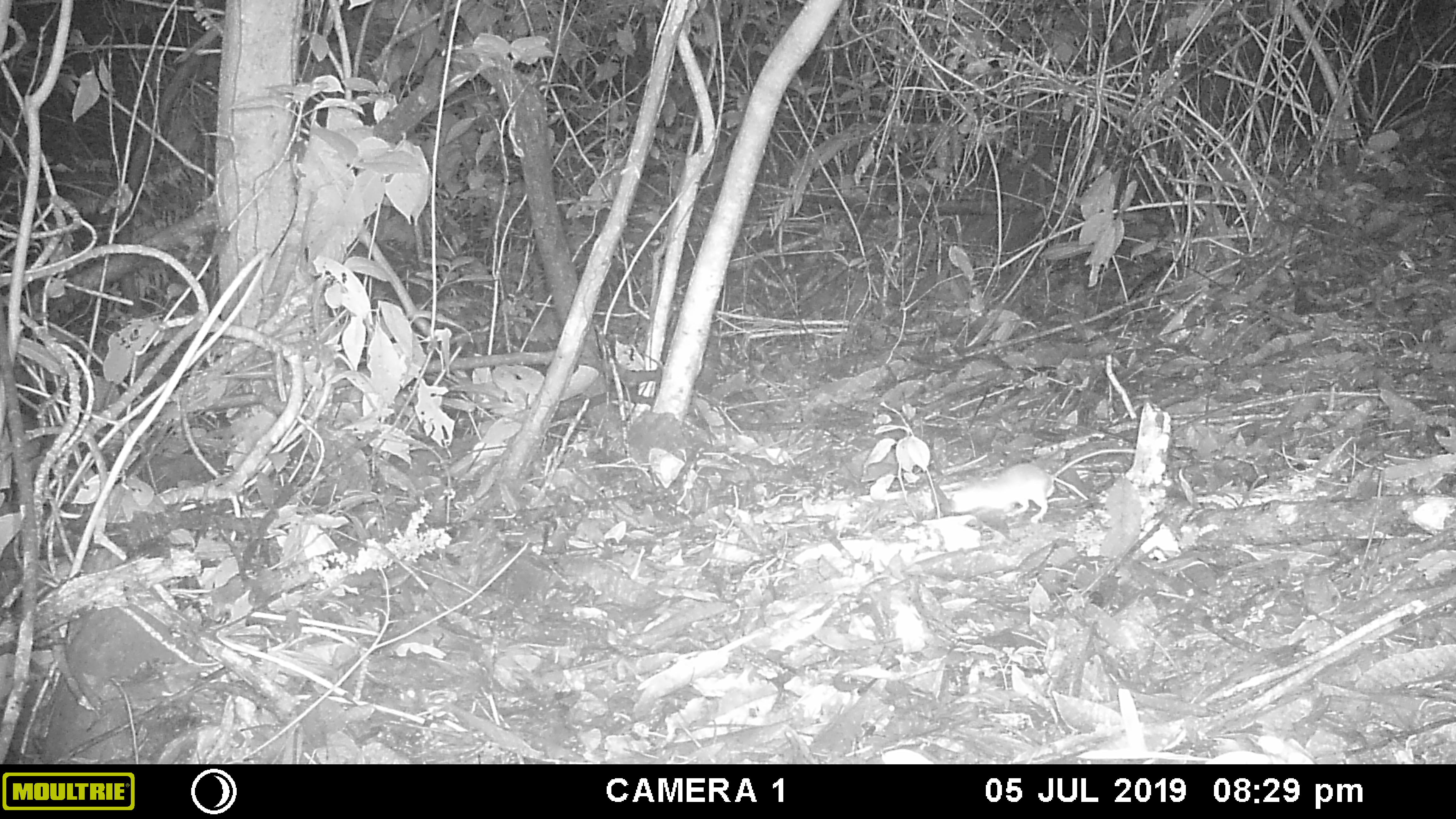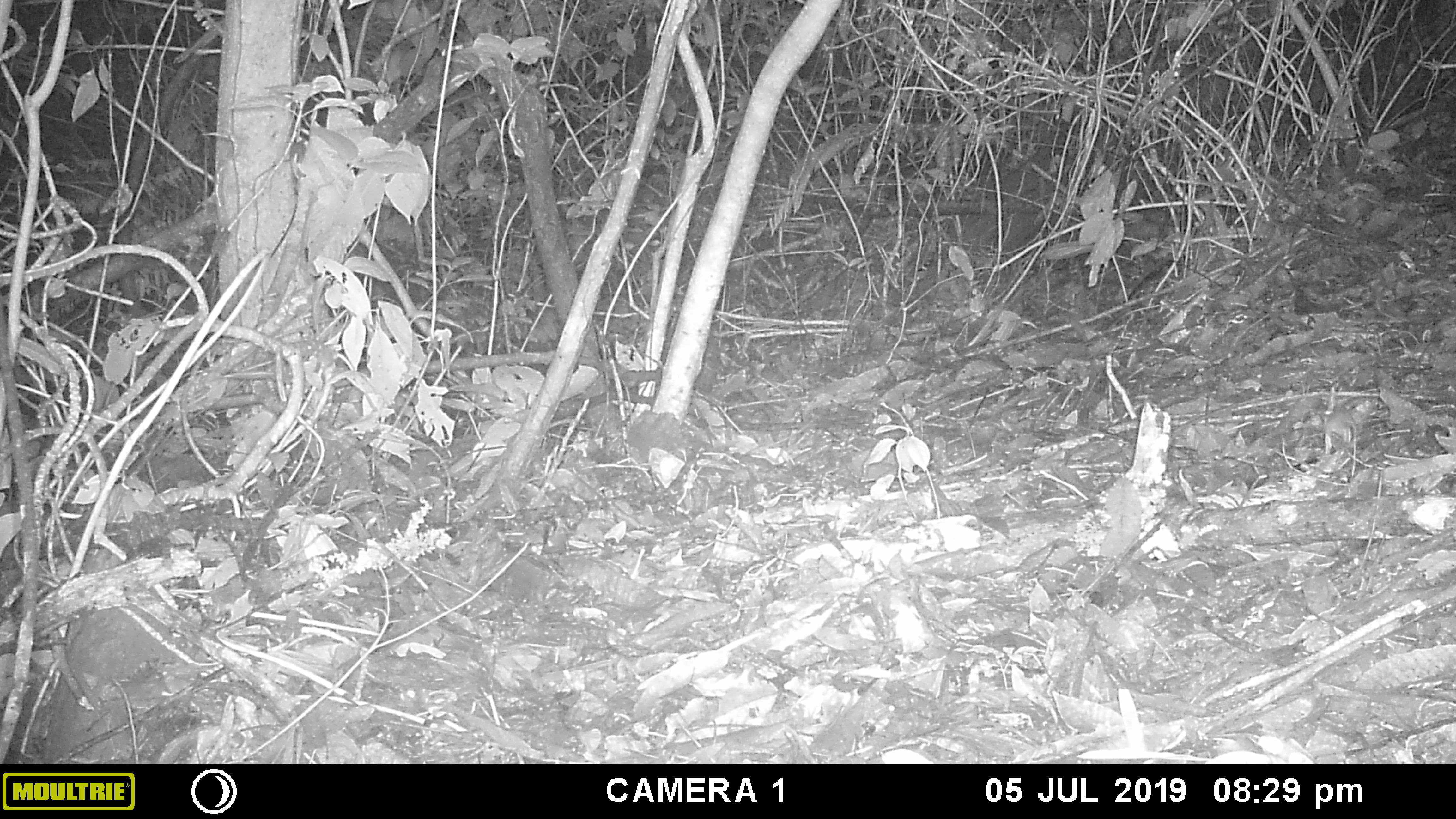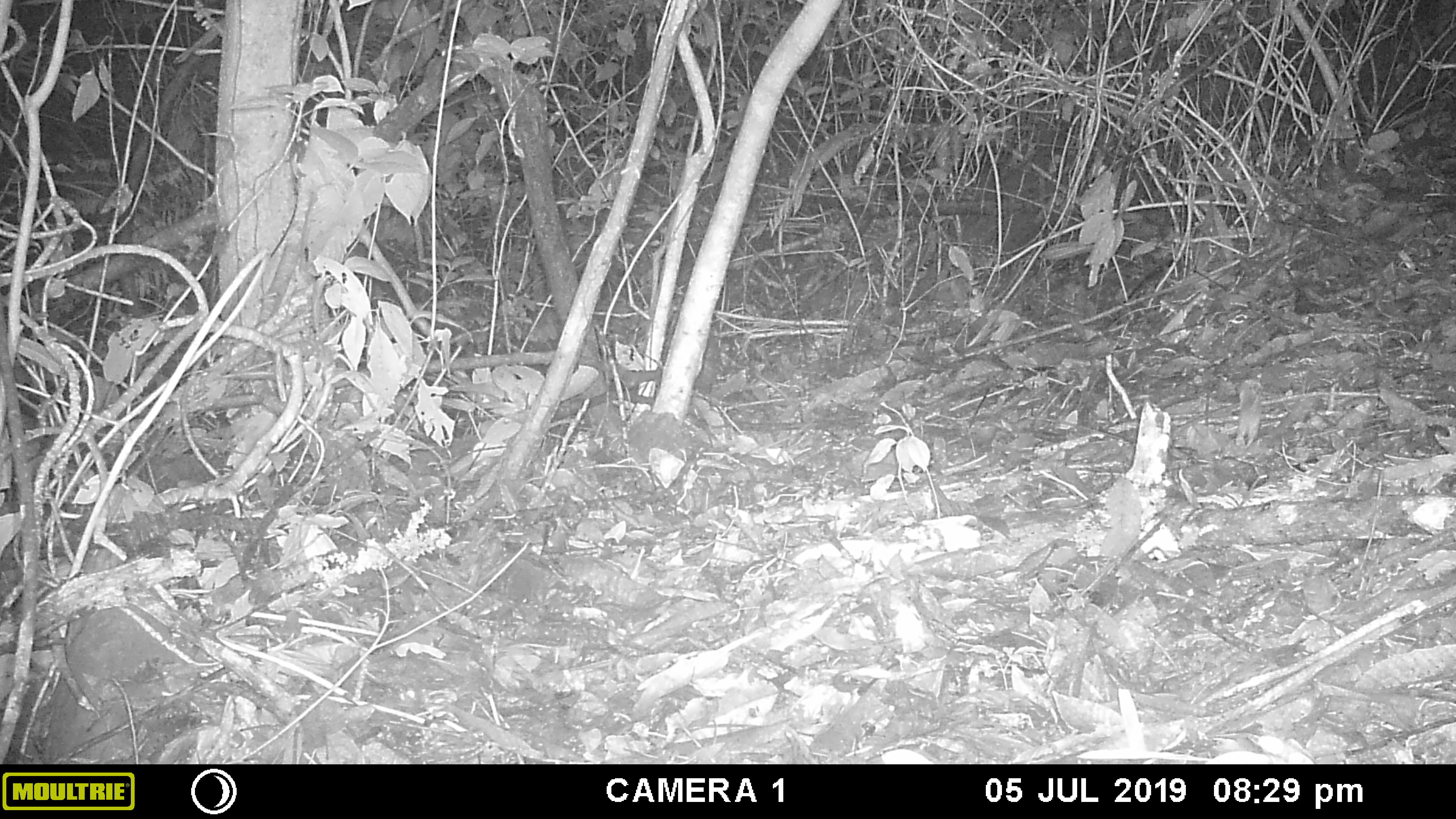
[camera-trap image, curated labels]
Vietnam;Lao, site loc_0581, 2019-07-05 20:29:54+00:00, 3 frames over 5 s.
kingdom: Animalia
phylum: Chordata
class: Mammalia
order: Rodentia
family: Muridae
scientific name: Muridae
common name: old-world mice and rats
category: unidentified murid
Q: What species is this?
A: Unidentified murid (old-world mice and rats) (Muridae).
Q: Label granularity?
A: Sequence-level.